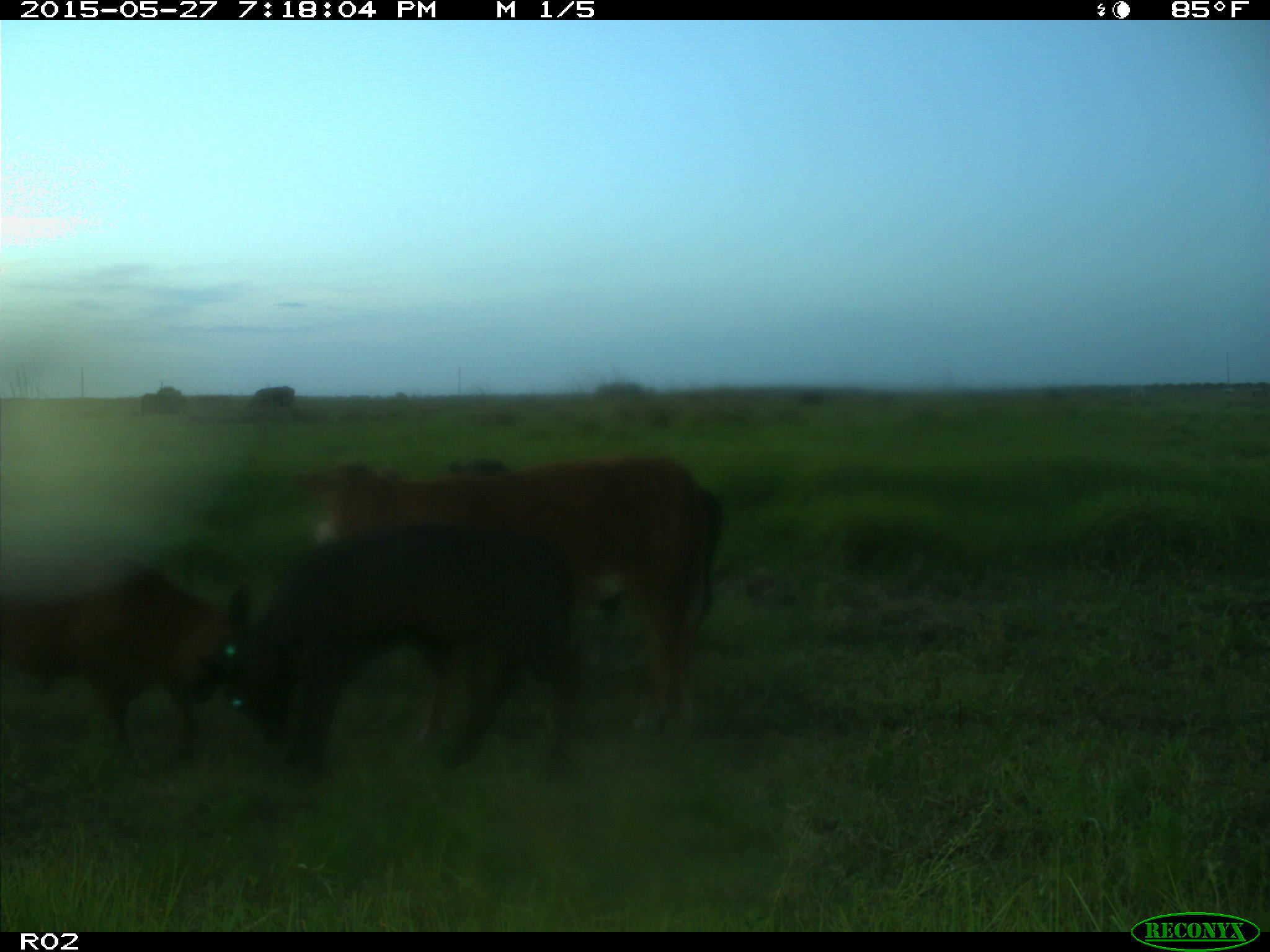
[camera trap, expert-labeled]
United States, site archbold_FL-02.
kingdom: Animalia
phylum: Chordata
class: Mammalia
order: Artiodactyla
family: Bovidae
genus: Bos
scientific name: Bos taurus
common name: domestic cow